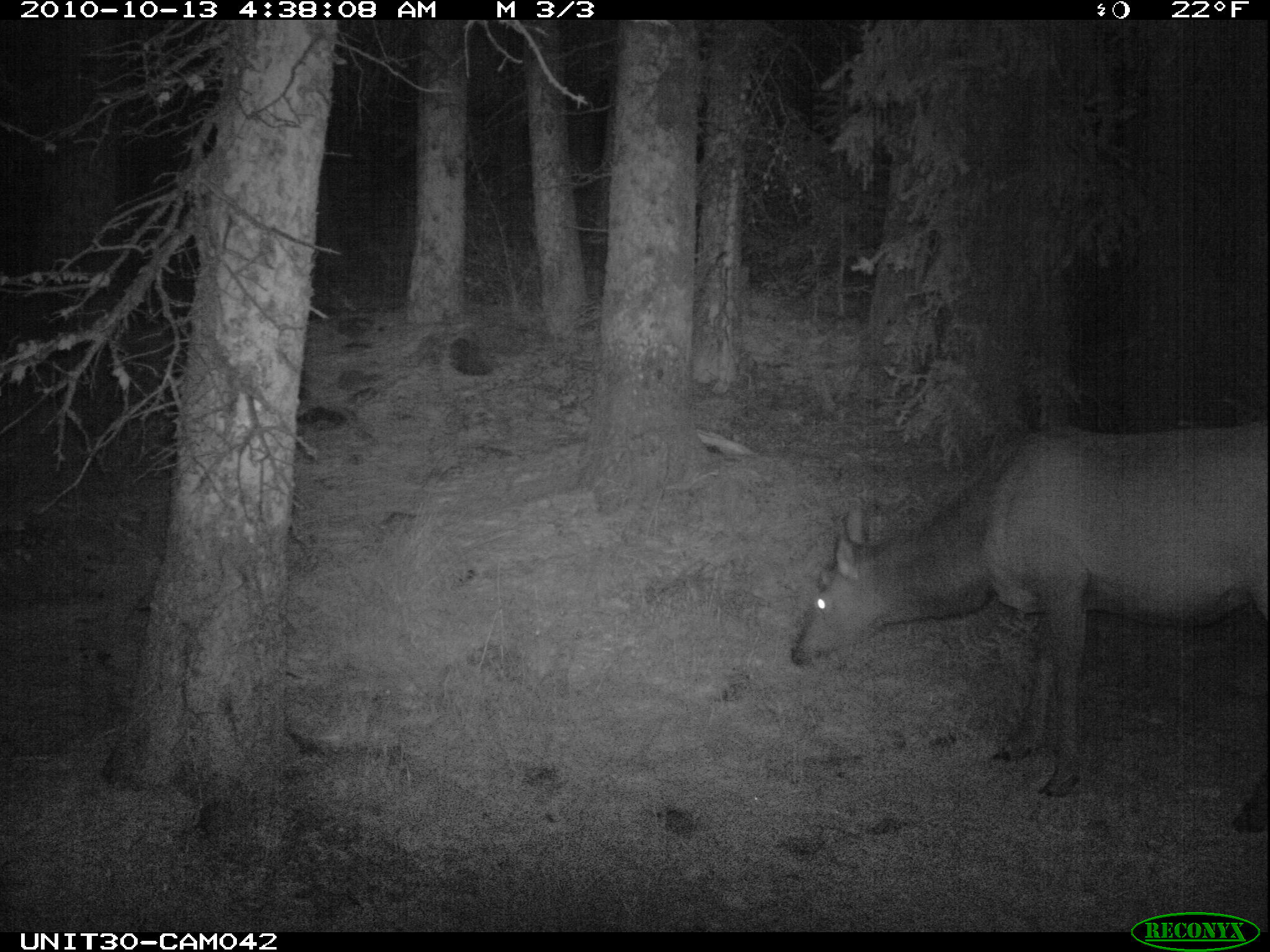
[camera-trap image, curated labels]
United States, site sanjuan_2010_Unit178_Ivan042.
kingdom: Animalia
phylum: Chordata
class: Mammalia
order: Artiodactyla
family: Cervidae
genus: Cervus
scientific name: Cervus elaphus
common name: red deer